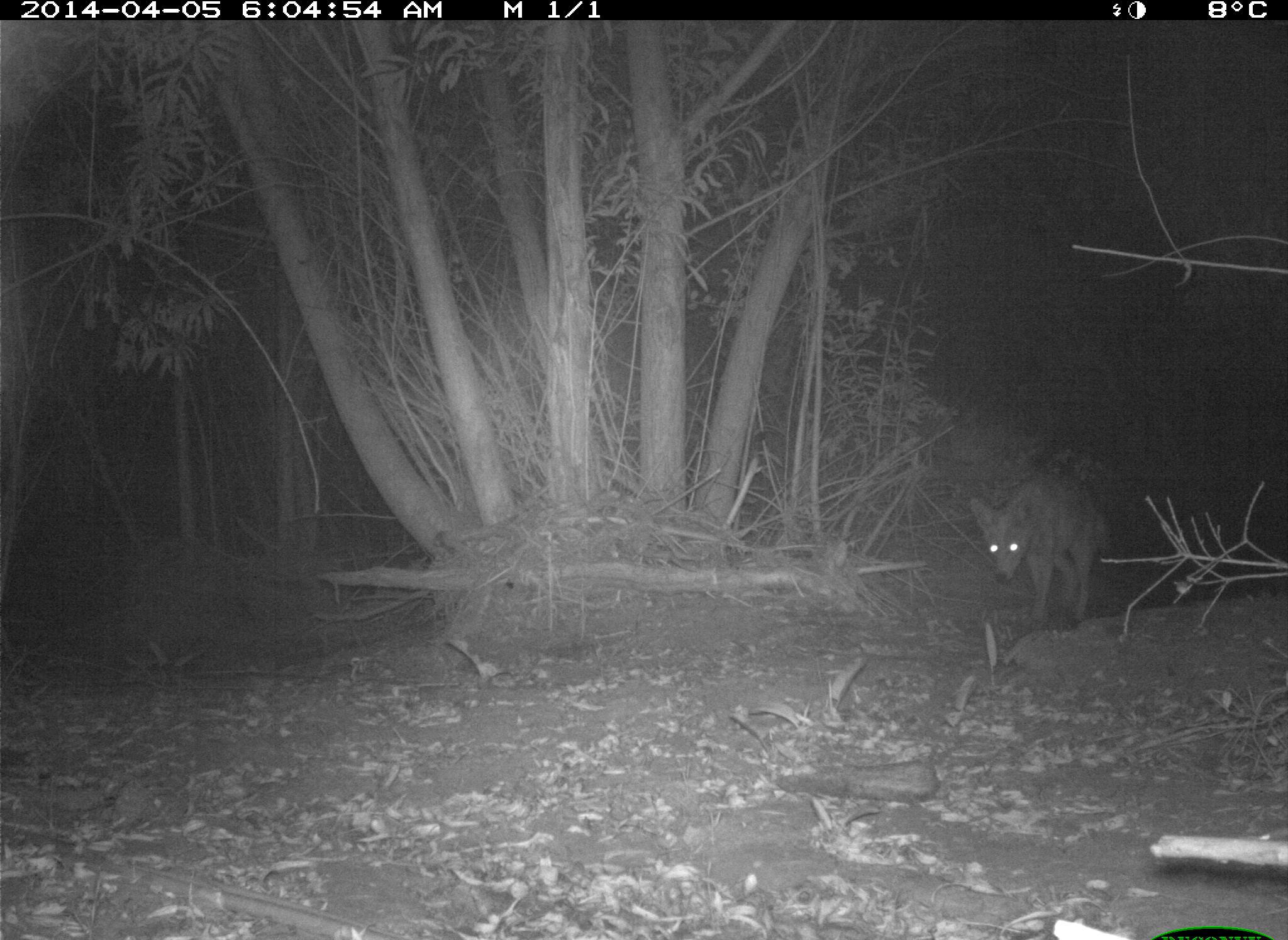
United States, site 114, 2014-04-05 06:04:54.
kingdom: Animalia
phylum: Chordata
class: Mammalia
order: Carnivora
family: Canidae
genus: Canis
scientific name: Canis latrans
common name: coyote